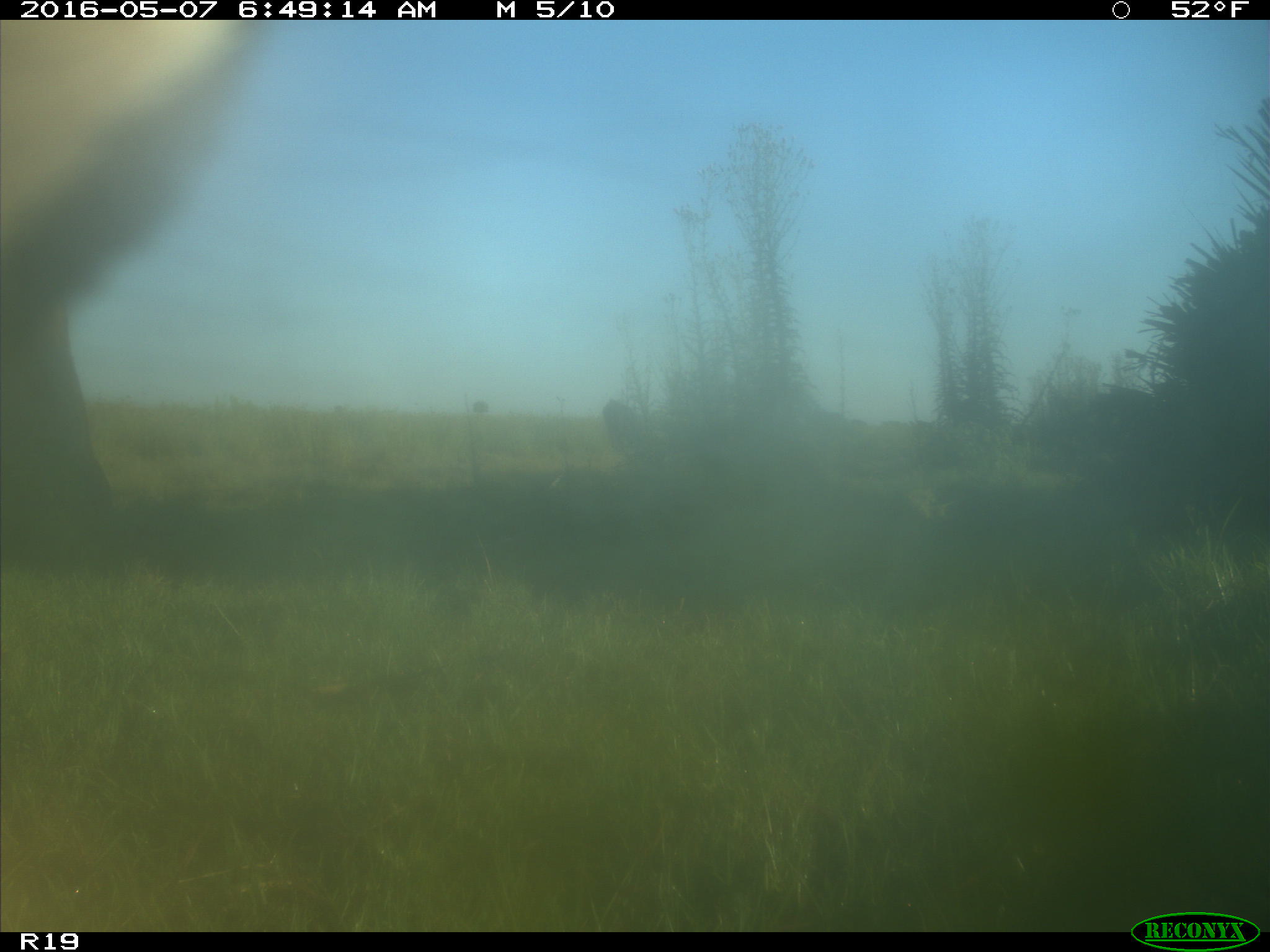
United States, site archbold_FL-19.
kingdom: Animalia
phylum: Chordata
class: Mammalia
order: Artiodactyla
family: Bovidae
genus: Bos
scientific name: Bos taurus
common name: domestic cow